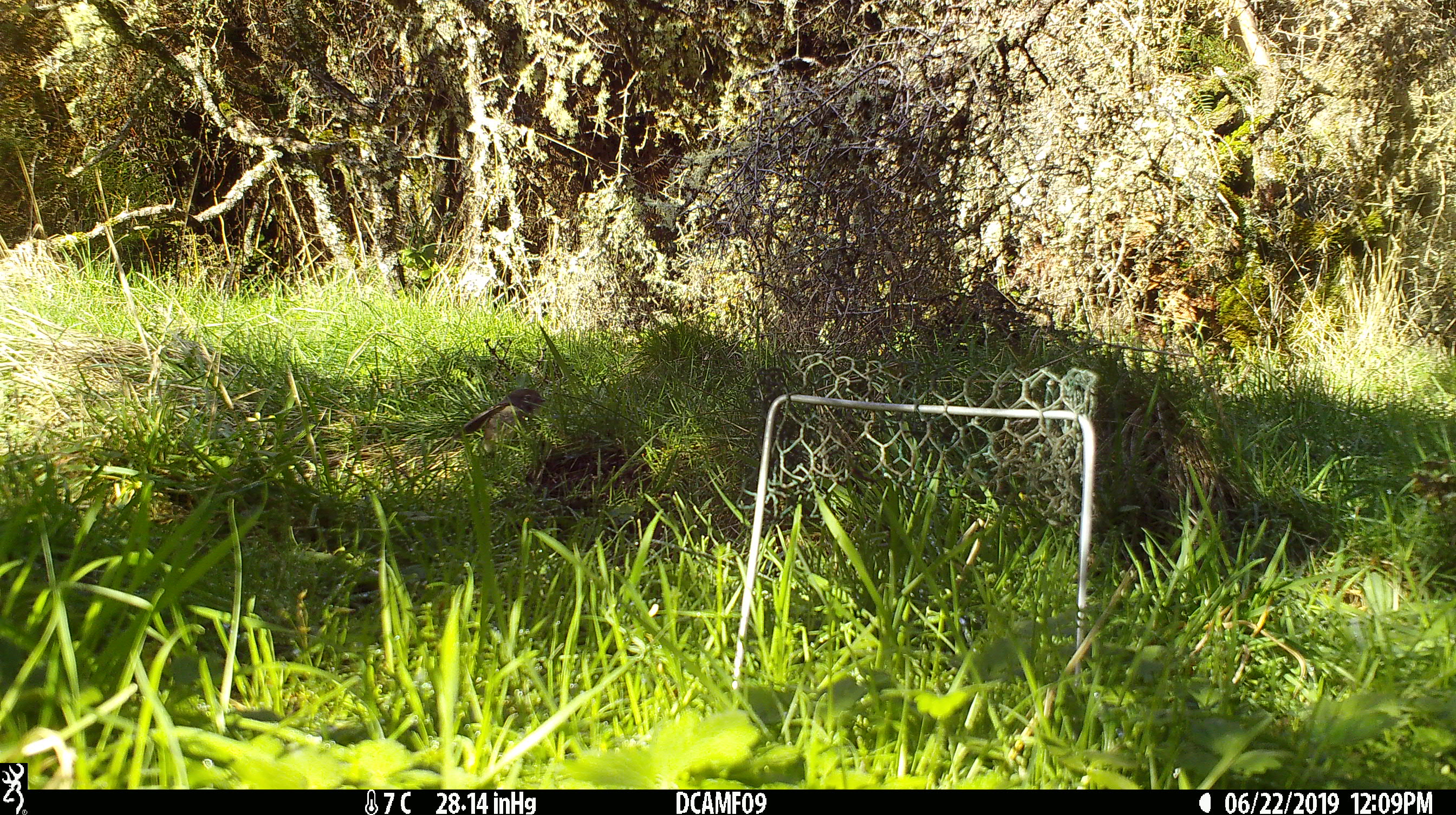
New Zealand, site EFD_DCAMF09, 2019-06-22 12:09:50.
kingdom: Animalia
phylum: Chordata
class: Aves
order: Passeriformes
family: Petroicidae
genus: Petroica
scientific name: Petroica macrocephala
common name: tomtit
Tomtit (Petroica macrocephala).